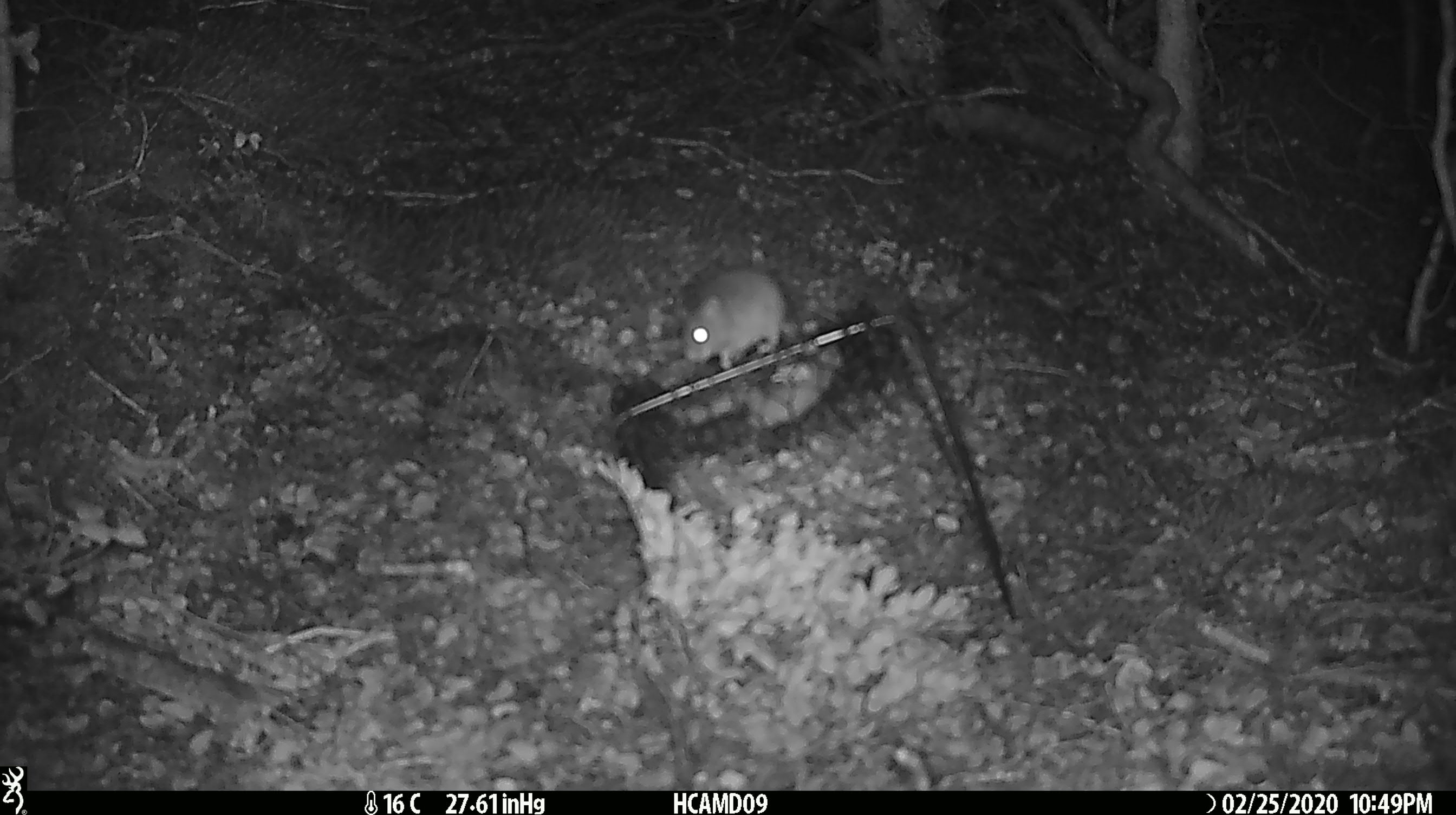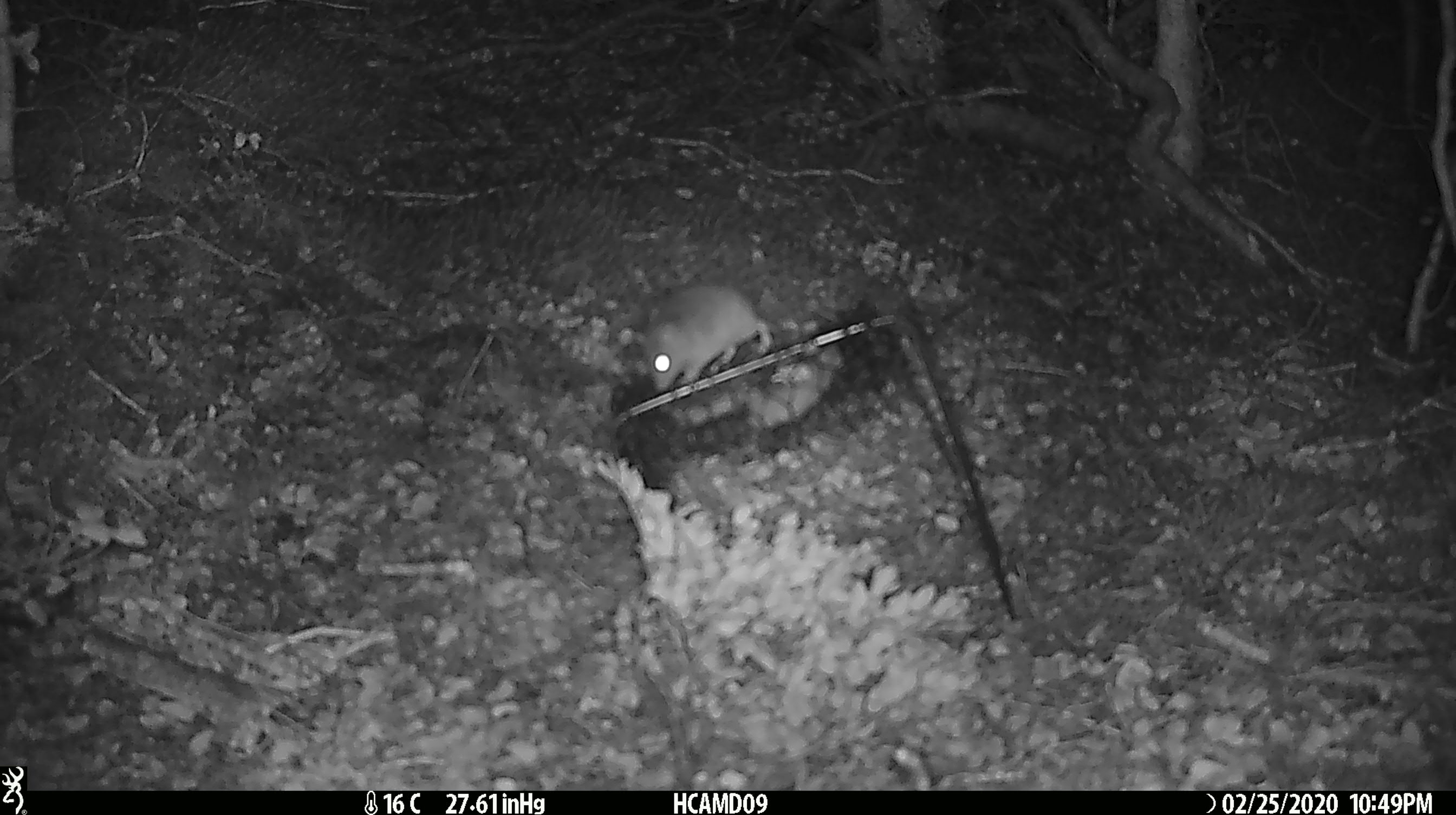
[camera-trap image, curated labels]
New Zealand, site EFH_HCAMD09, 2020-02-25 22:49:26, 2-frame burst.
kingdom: Animalia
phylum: Chordata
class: Mammalia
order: Rodentia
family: Muridae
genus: Mus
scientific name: Mus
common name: mouse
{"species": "mouse (Mus)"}